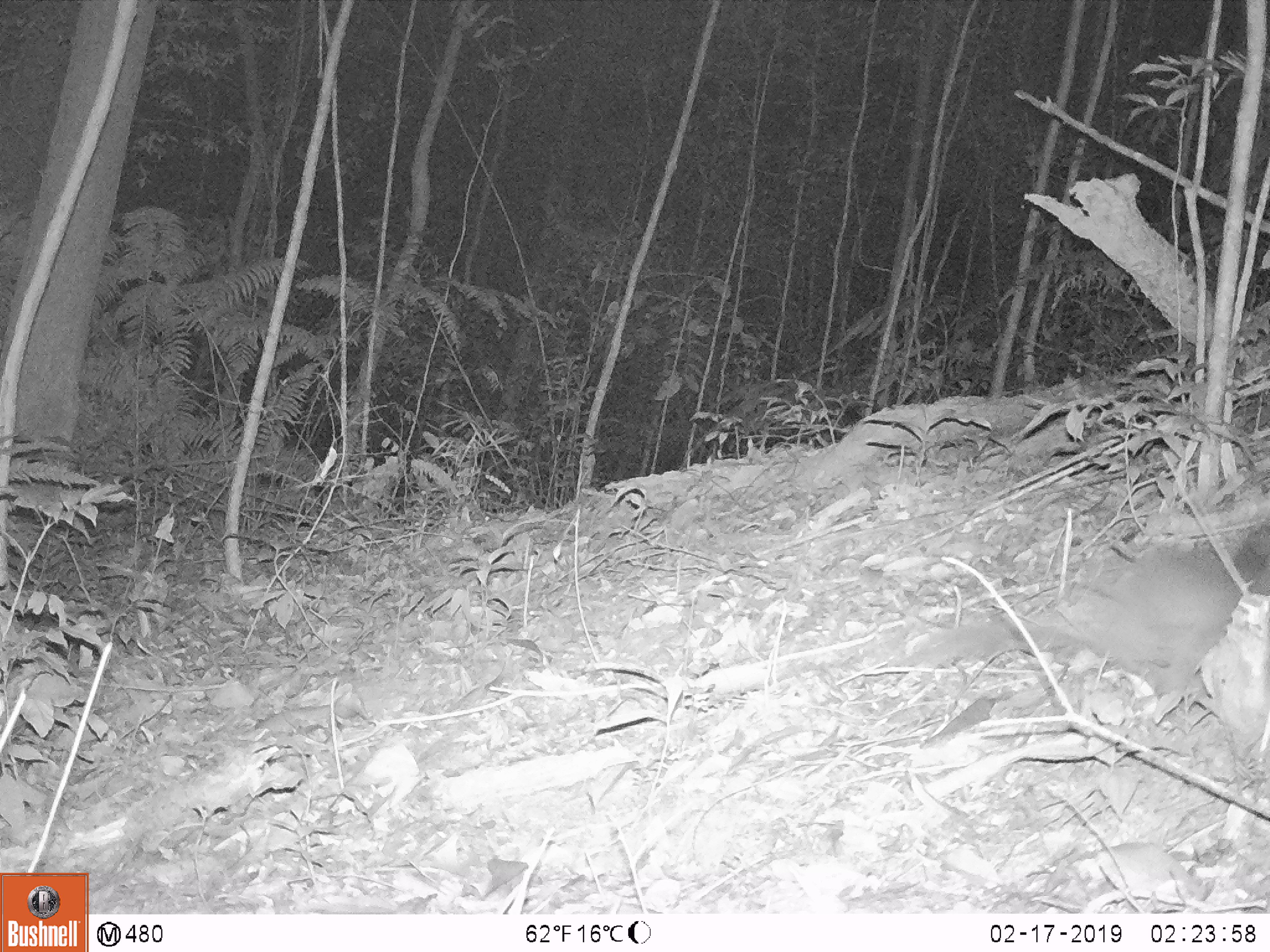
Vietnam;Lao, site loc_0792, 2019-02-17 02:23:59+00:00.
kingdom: Animalia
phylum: Chordata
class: Mammalia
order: Carnivora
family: Mustelidae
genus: Melogale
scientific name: Melogale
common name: ferret badger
Ferret badger (Melogale). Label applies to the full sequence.